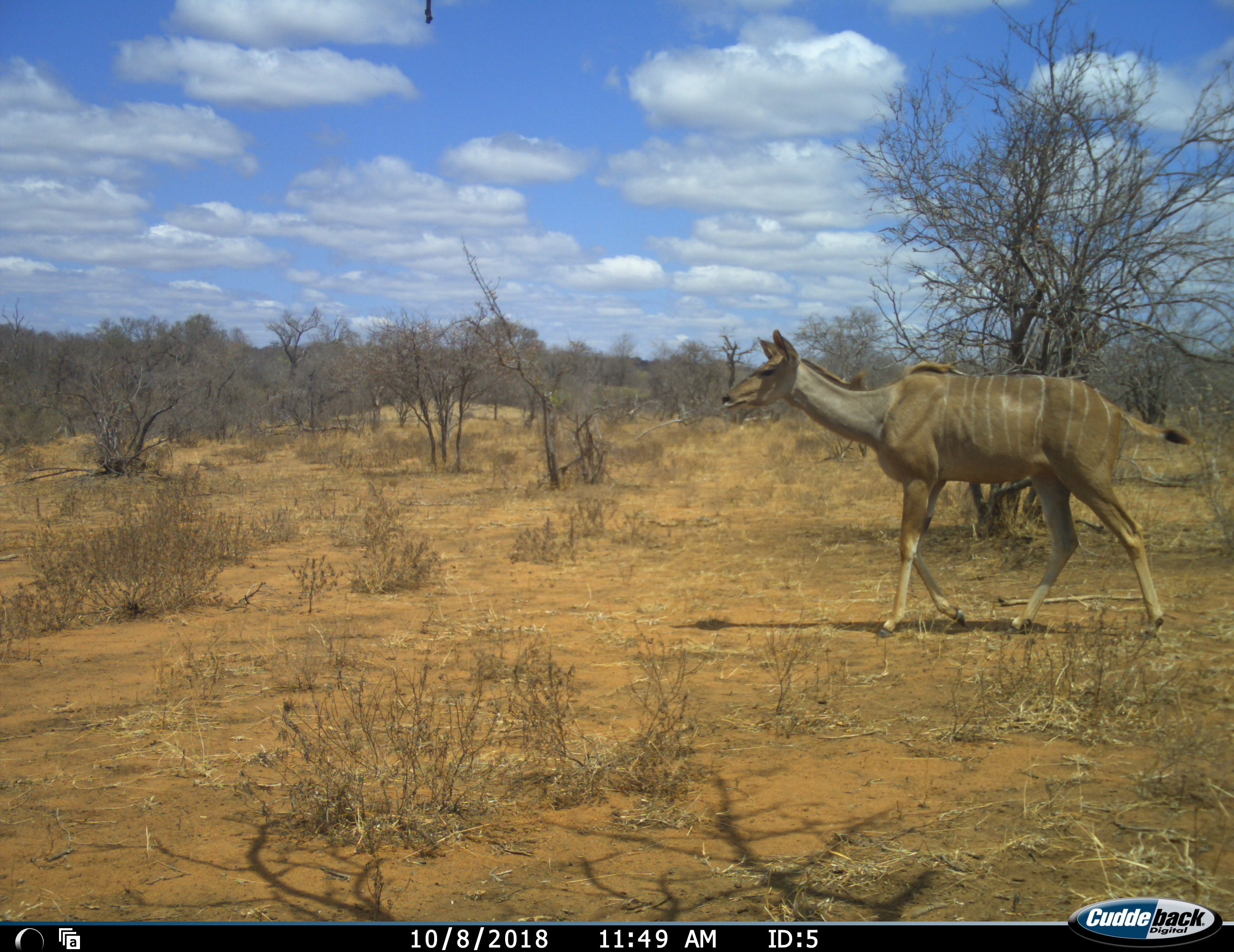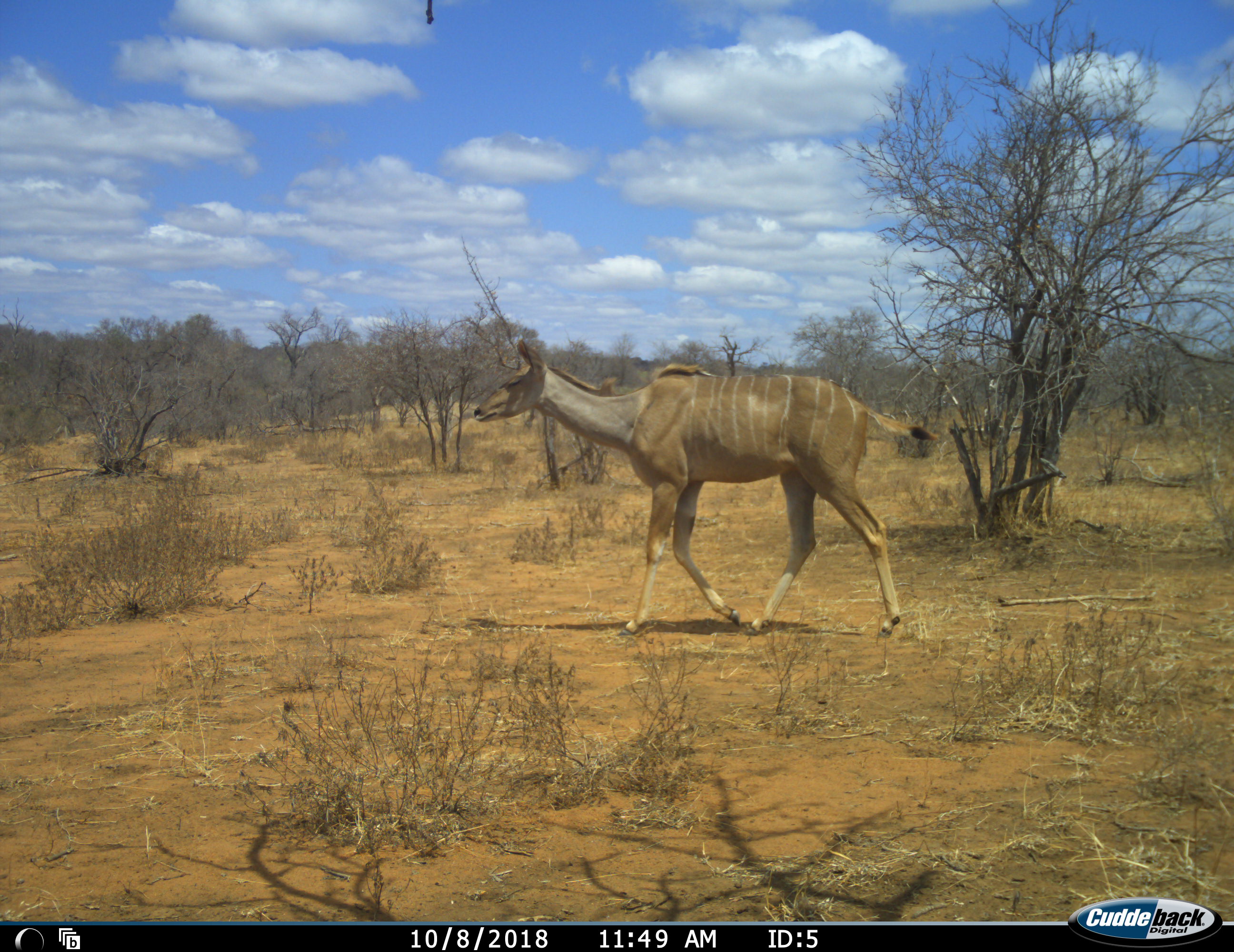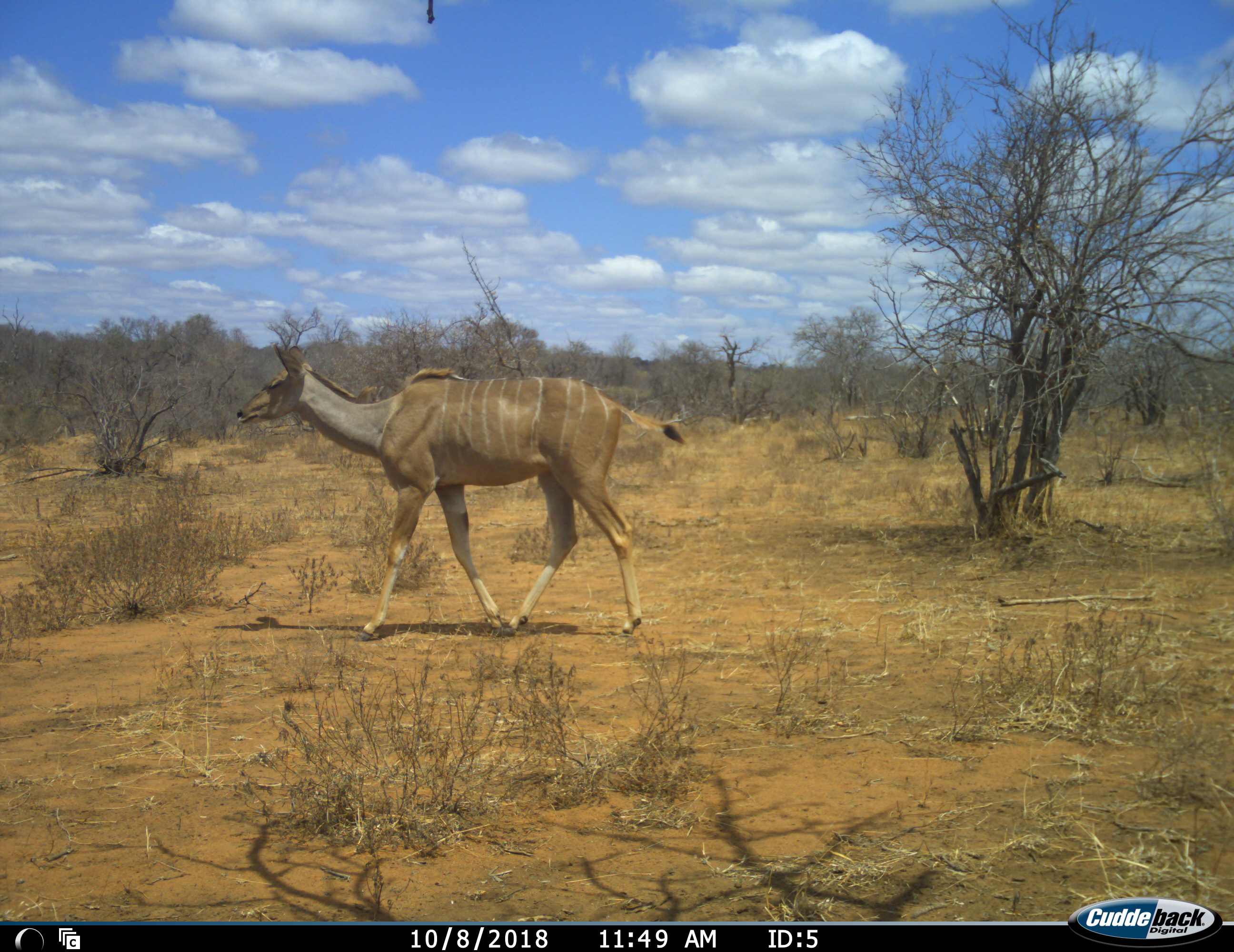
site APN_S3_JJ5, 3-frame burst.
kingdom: Animalia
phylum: Chordata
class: Mammalia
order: Artiodactyla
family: Bovidae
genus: Tragelaphus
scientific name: Tragelaphus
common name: kudu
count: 1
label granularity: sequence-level